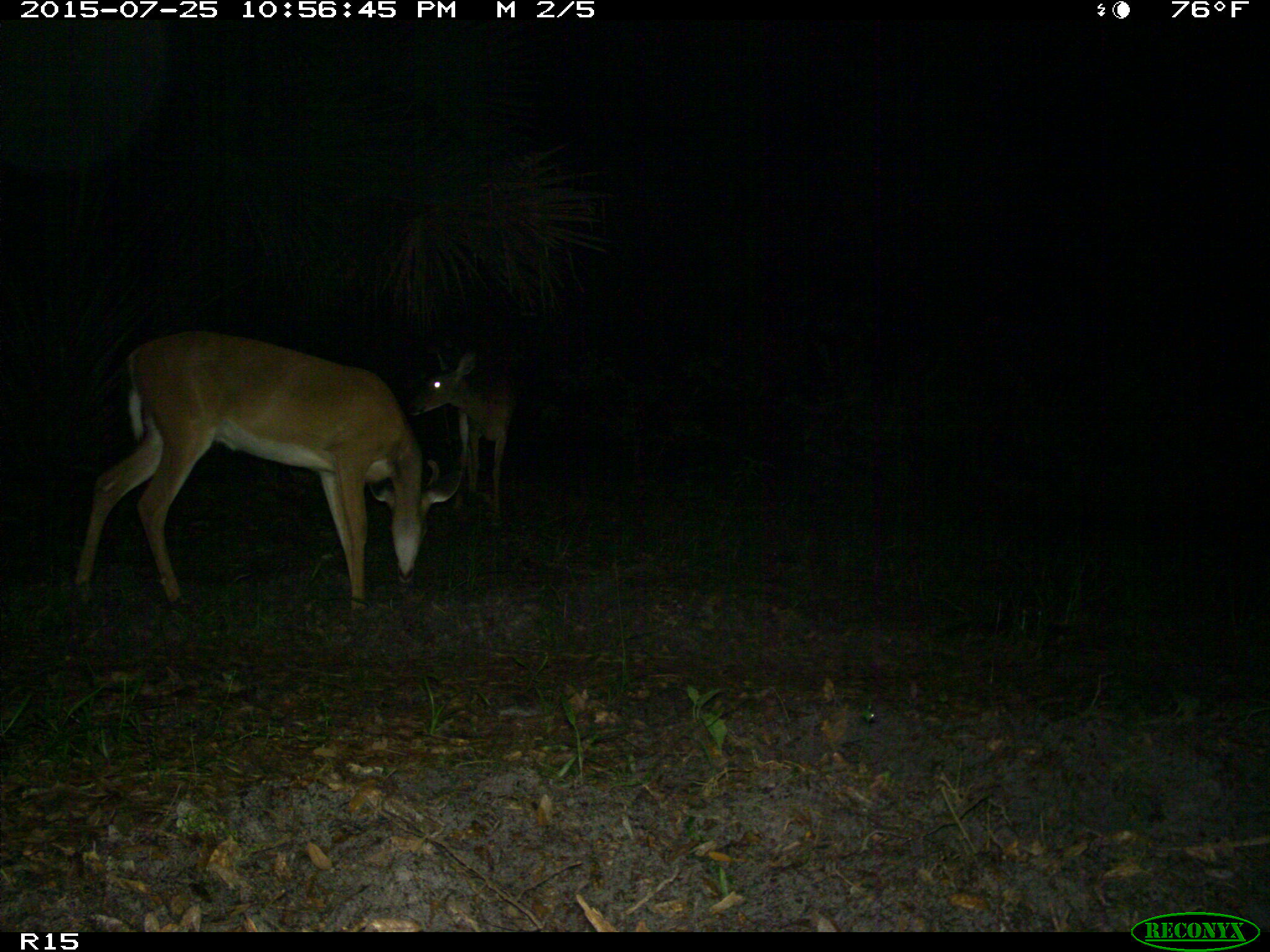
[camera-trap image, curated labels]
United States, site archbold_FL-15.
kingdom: Animalia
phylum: Chordata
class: Mammalia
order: Artiodactyla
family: Cervidae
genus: Odocoileus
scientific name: Odocoileus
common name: deer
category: unidentified deer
Unidentified deer (deer) (Odocoileus).